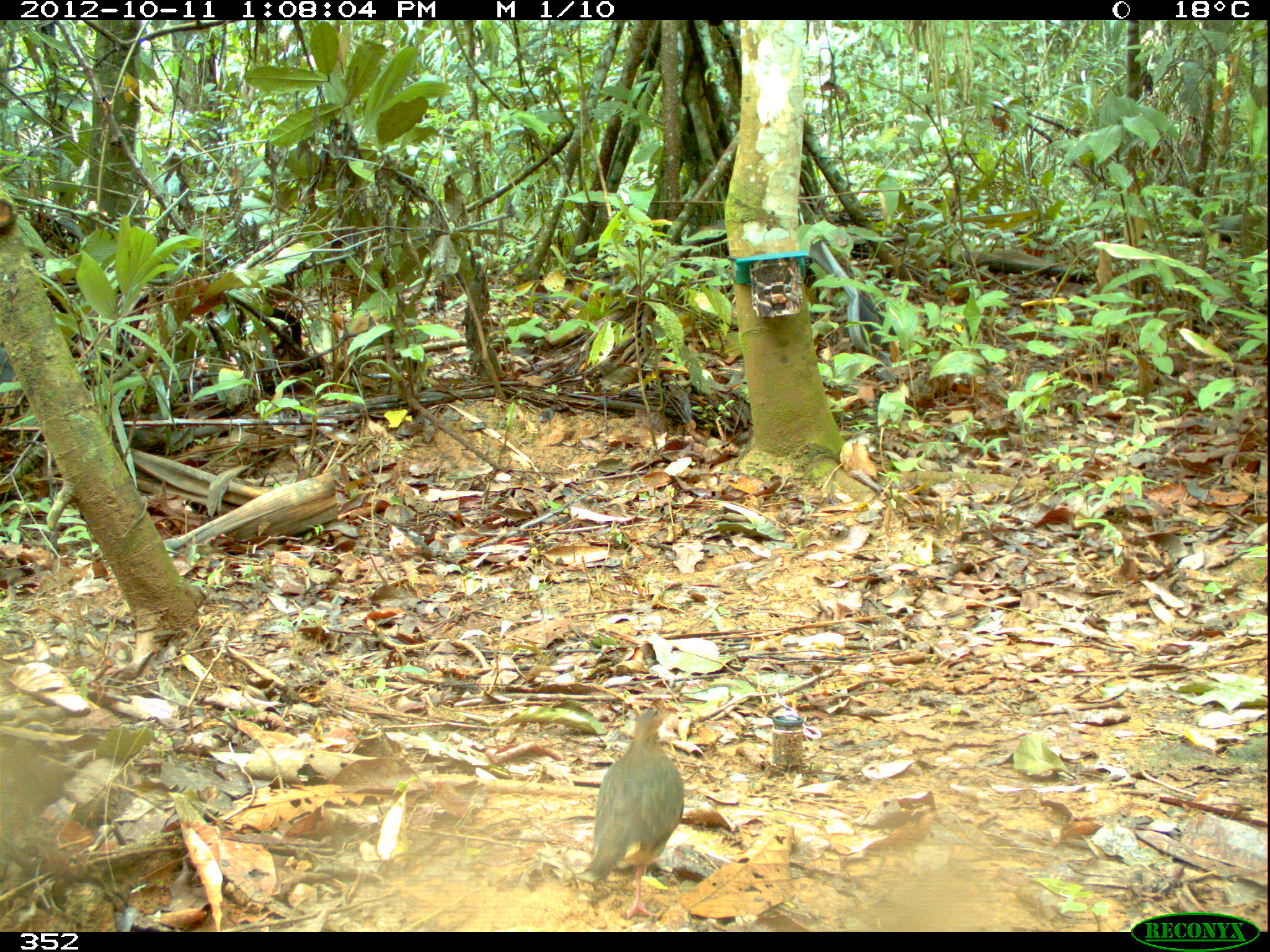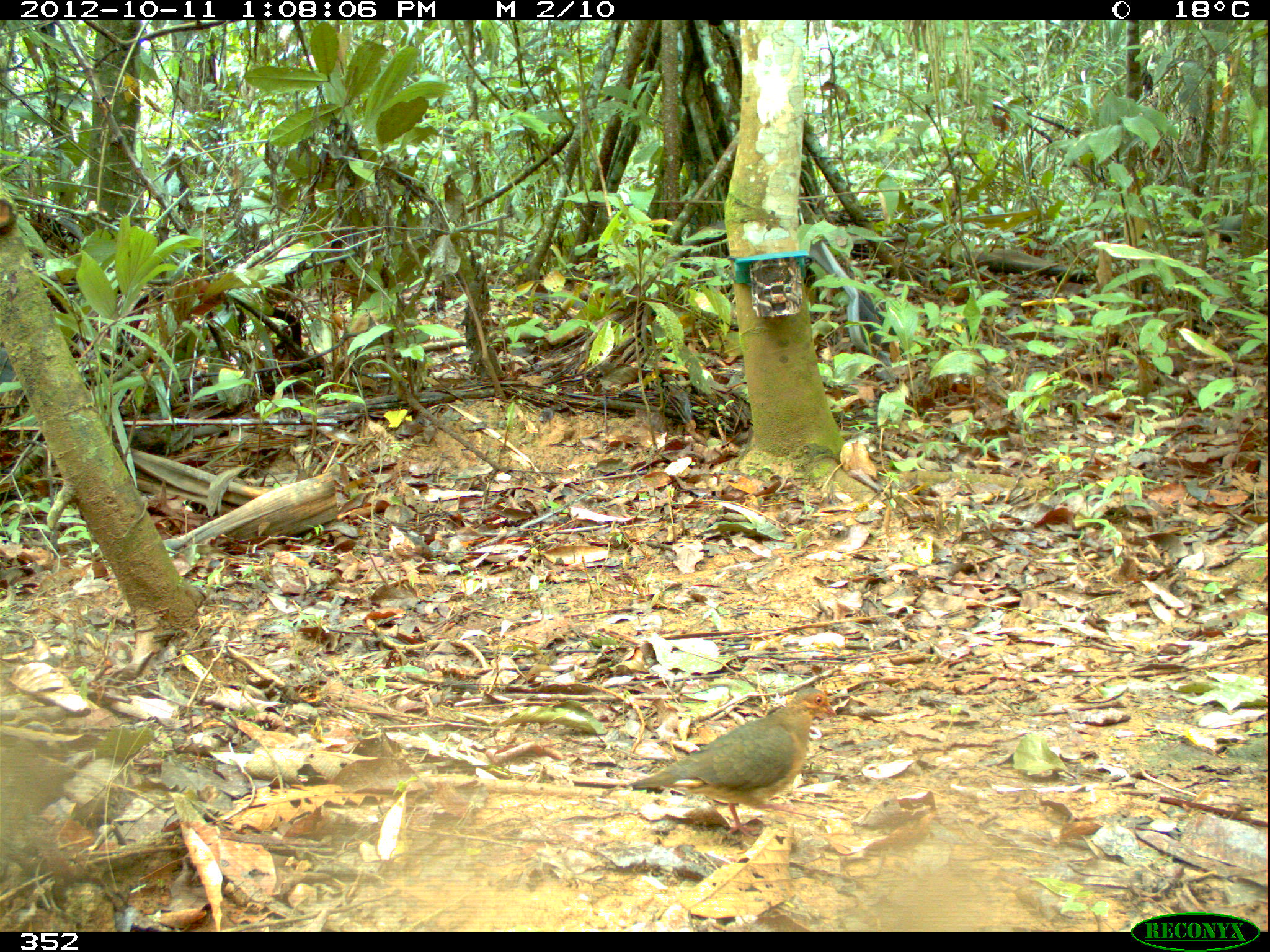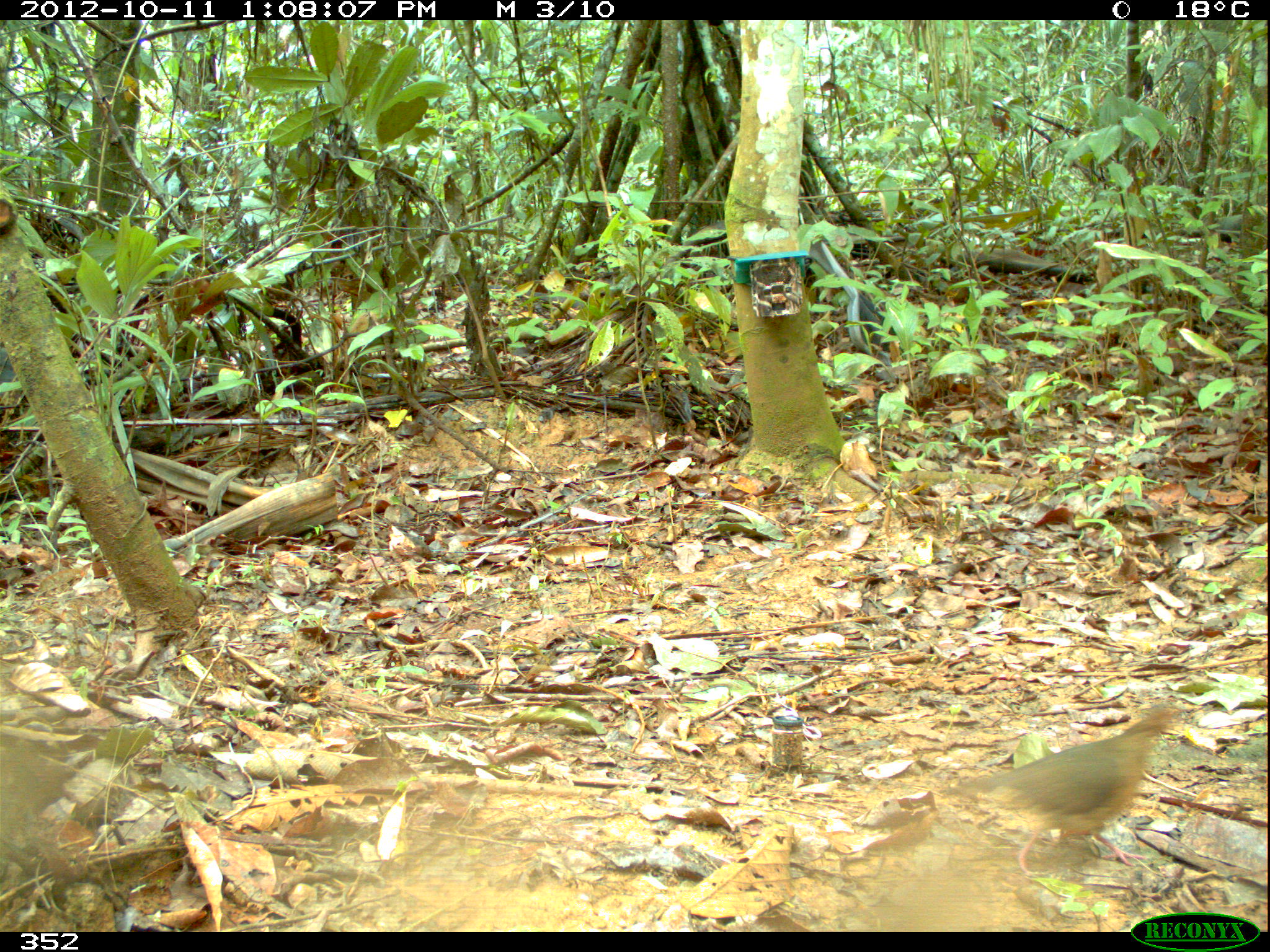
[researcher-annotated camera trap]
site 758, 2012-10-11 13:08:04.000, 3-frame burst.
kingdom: Animalia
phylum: Chordata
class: Aves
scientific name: Aves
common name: bird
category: unknown bird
Unknown bird (bird) (Aves).